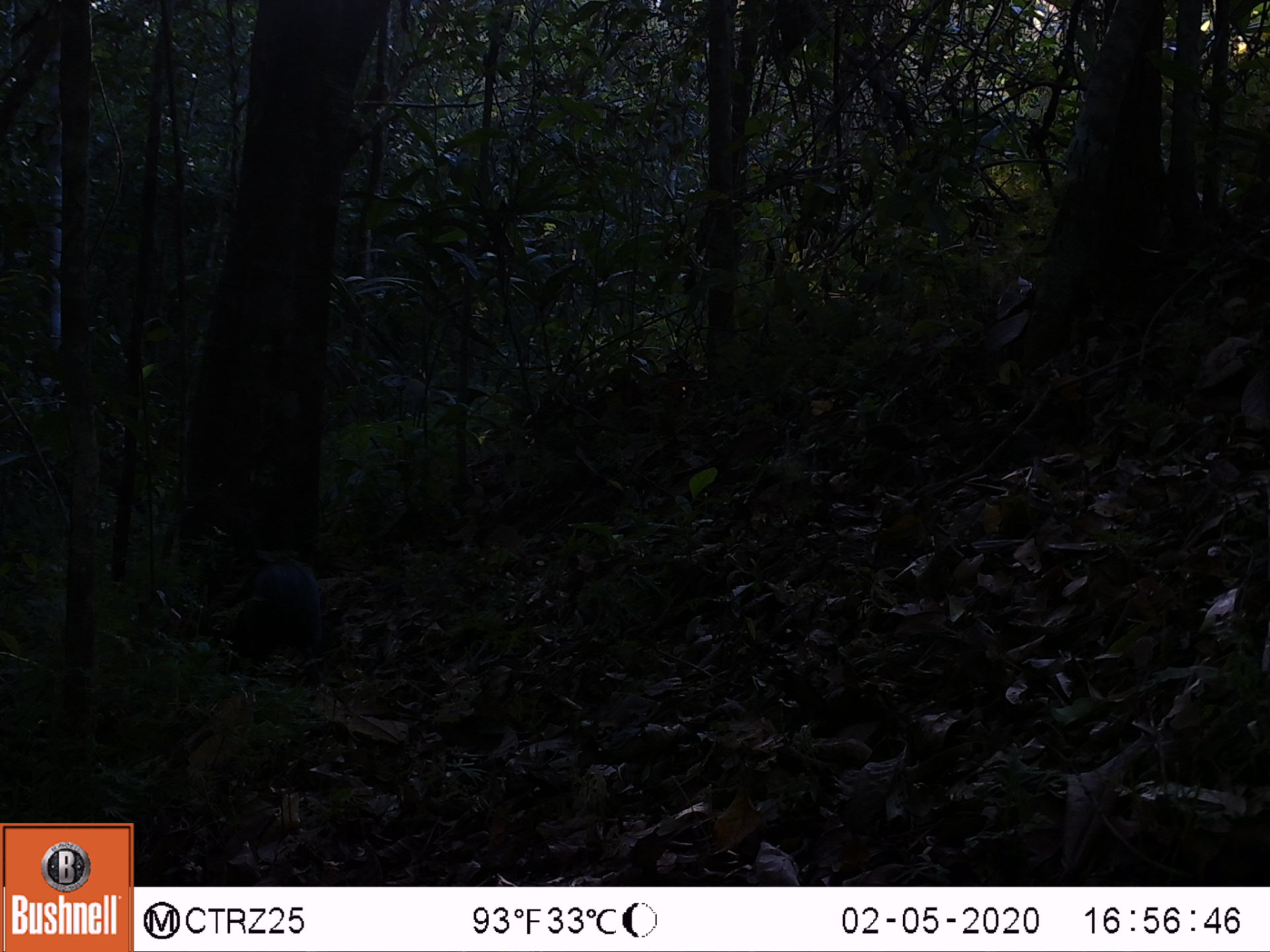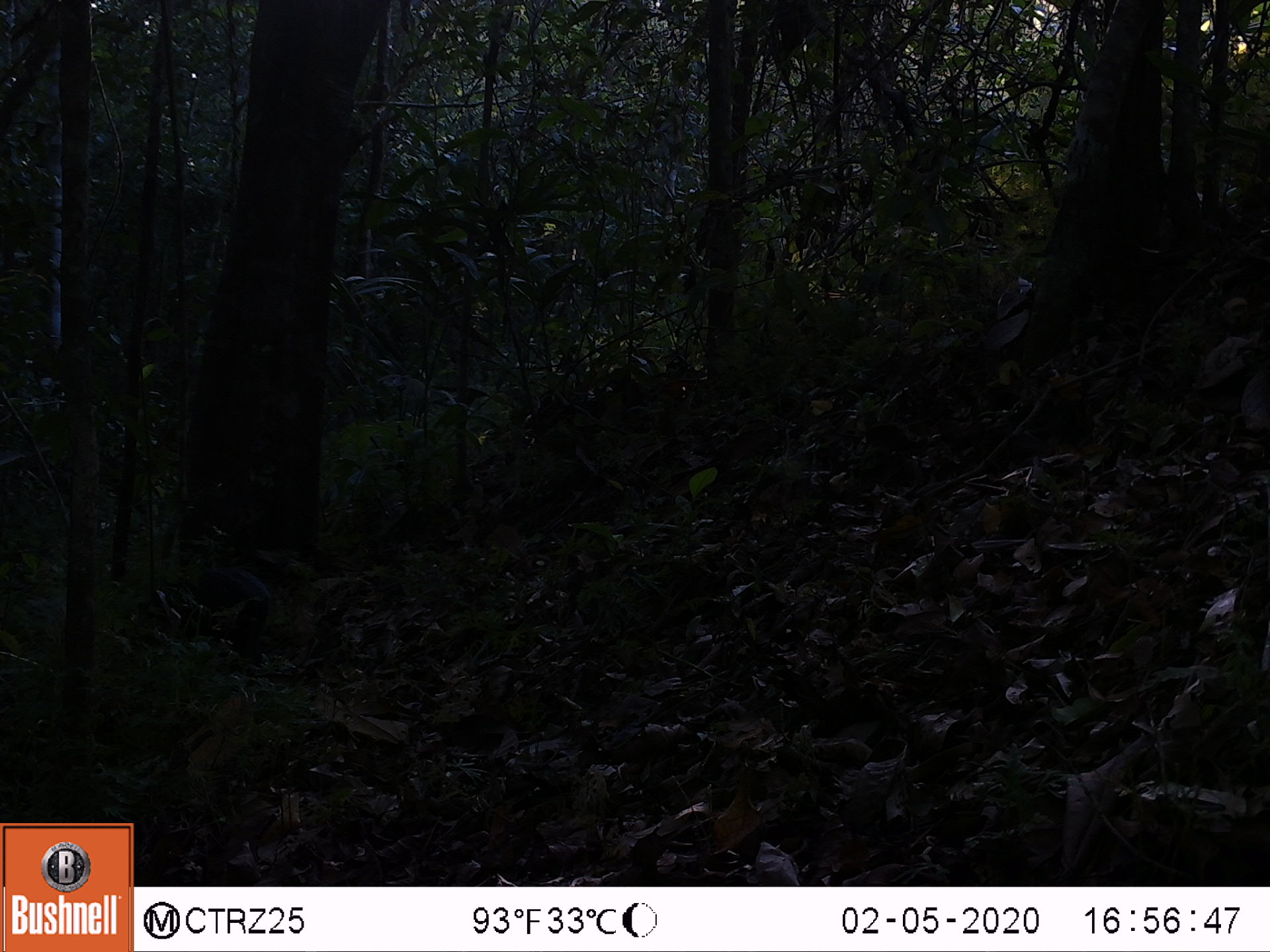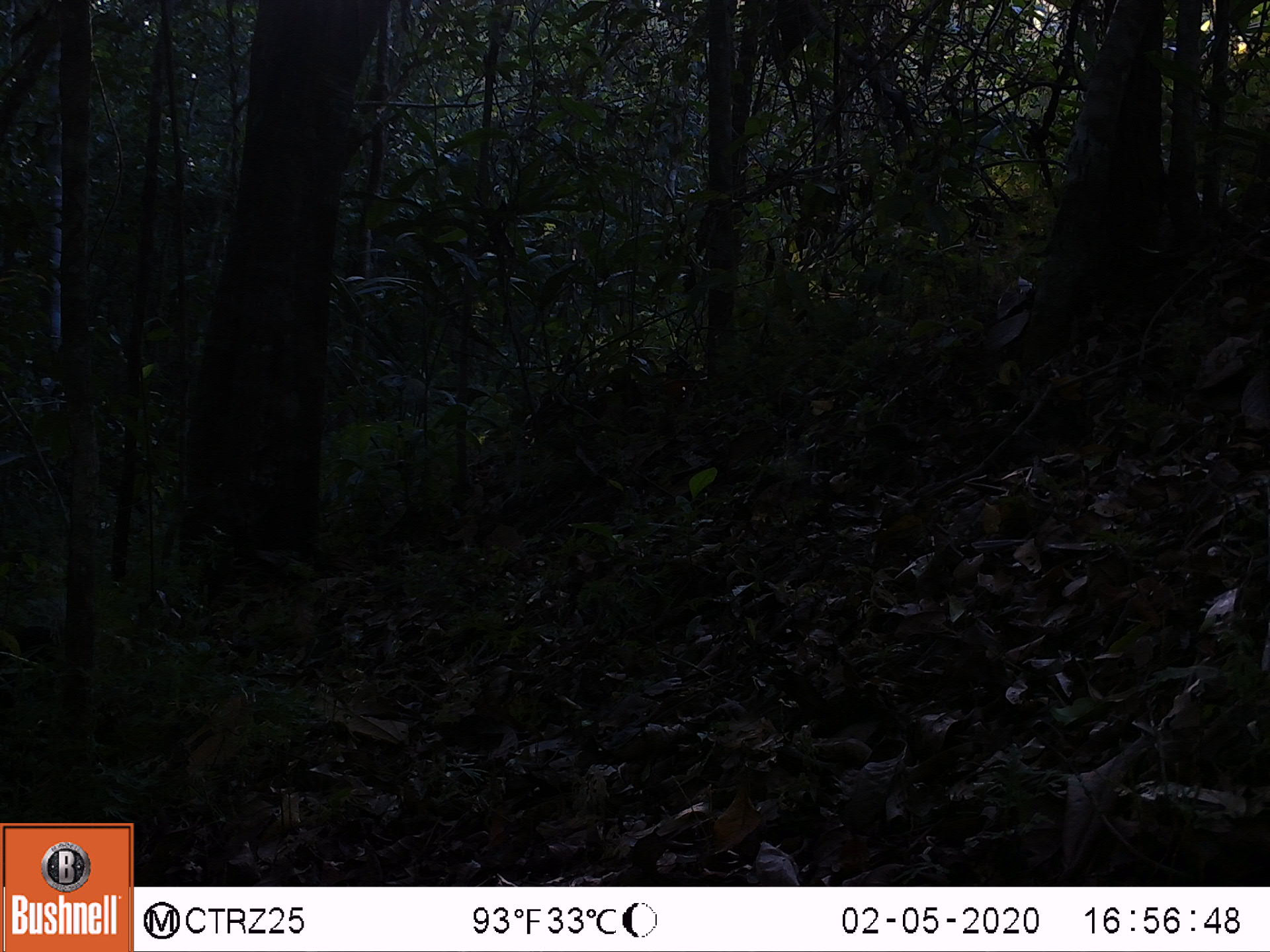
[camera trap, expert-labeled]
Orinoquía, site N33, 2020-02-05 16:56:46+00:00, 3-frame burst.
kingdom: Animalia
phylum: Chordata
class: Mammalia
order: Rodentia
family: Dasyproctidae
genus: Dasyprocta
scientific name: Dasyprocta fuliginosa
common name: black agouti